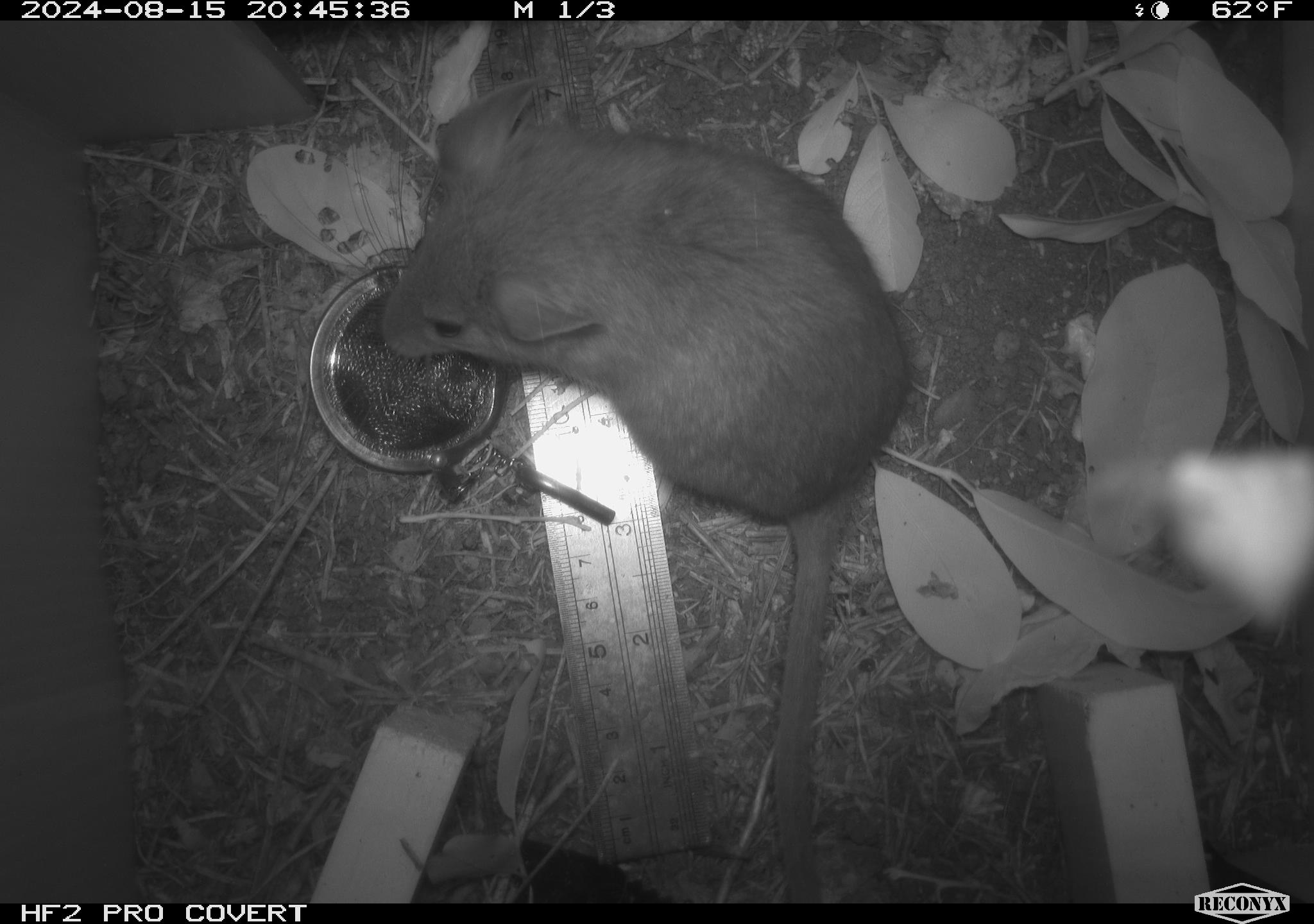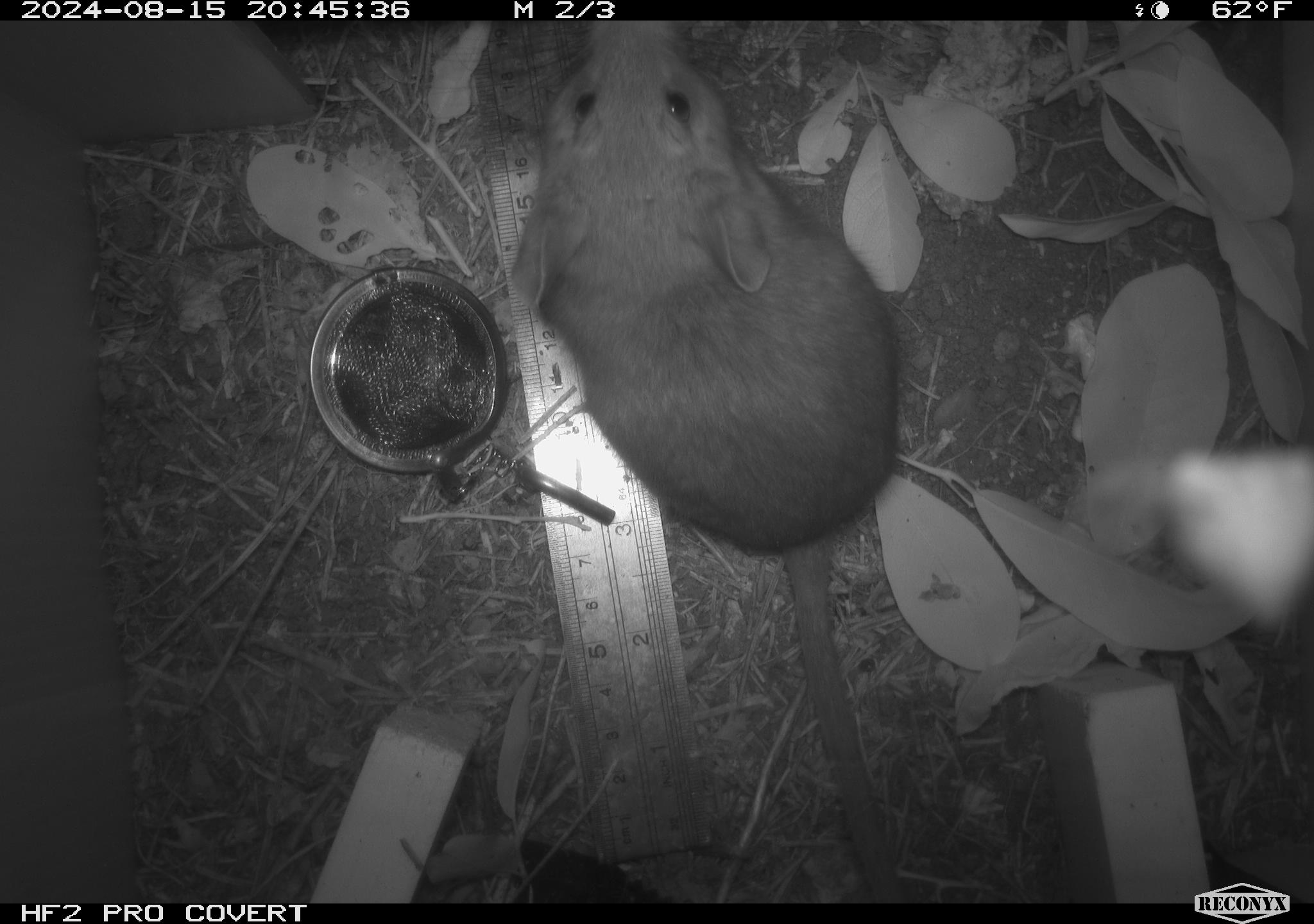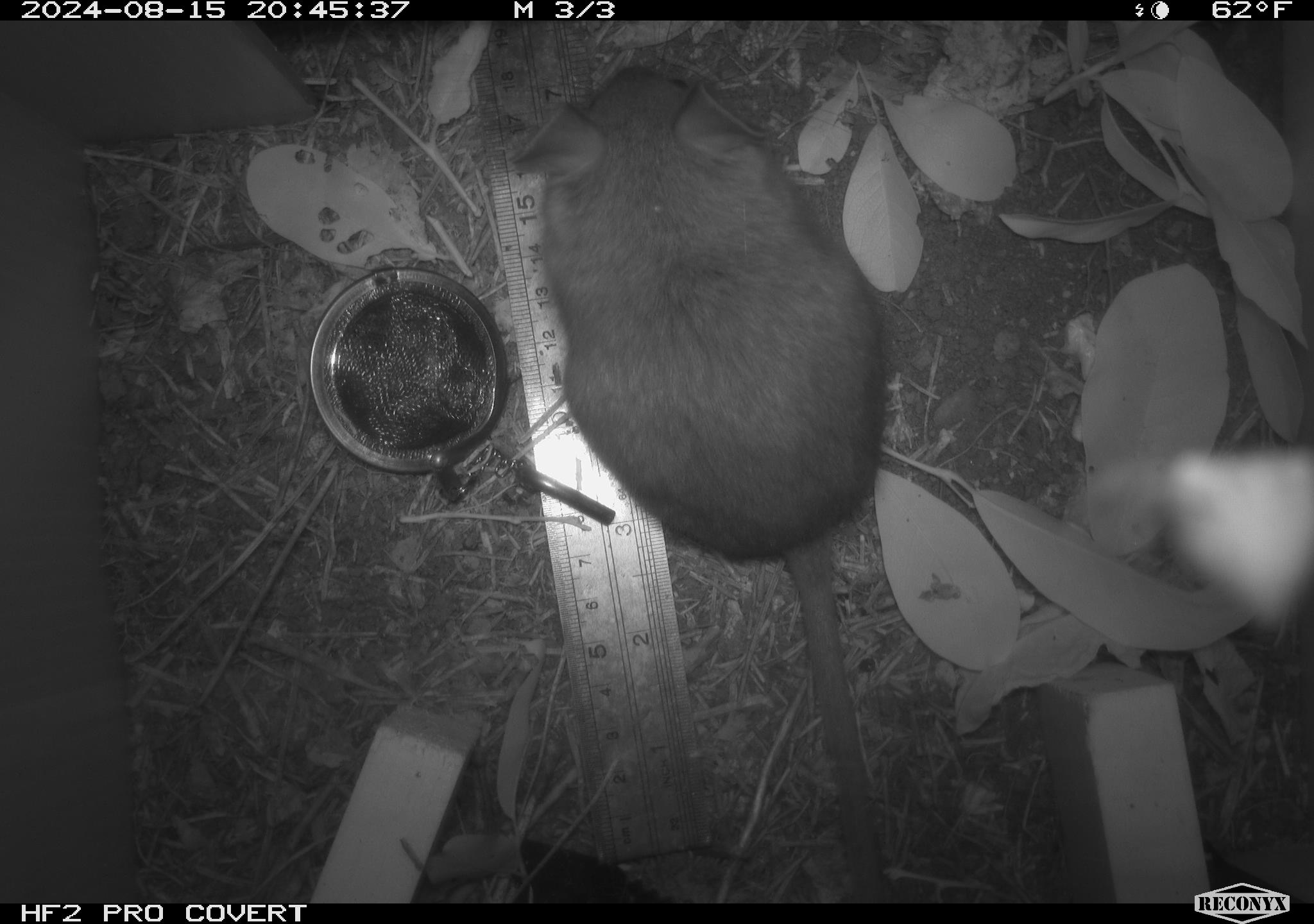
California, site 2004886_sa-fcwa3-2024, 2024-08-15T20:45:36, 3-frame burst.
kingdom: Animalia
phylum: Chordata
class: Mammalia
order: Rodentia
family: Cricetidae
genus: Neotoma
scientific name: Neotoma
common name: pack rat or woodrat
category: neotoma species